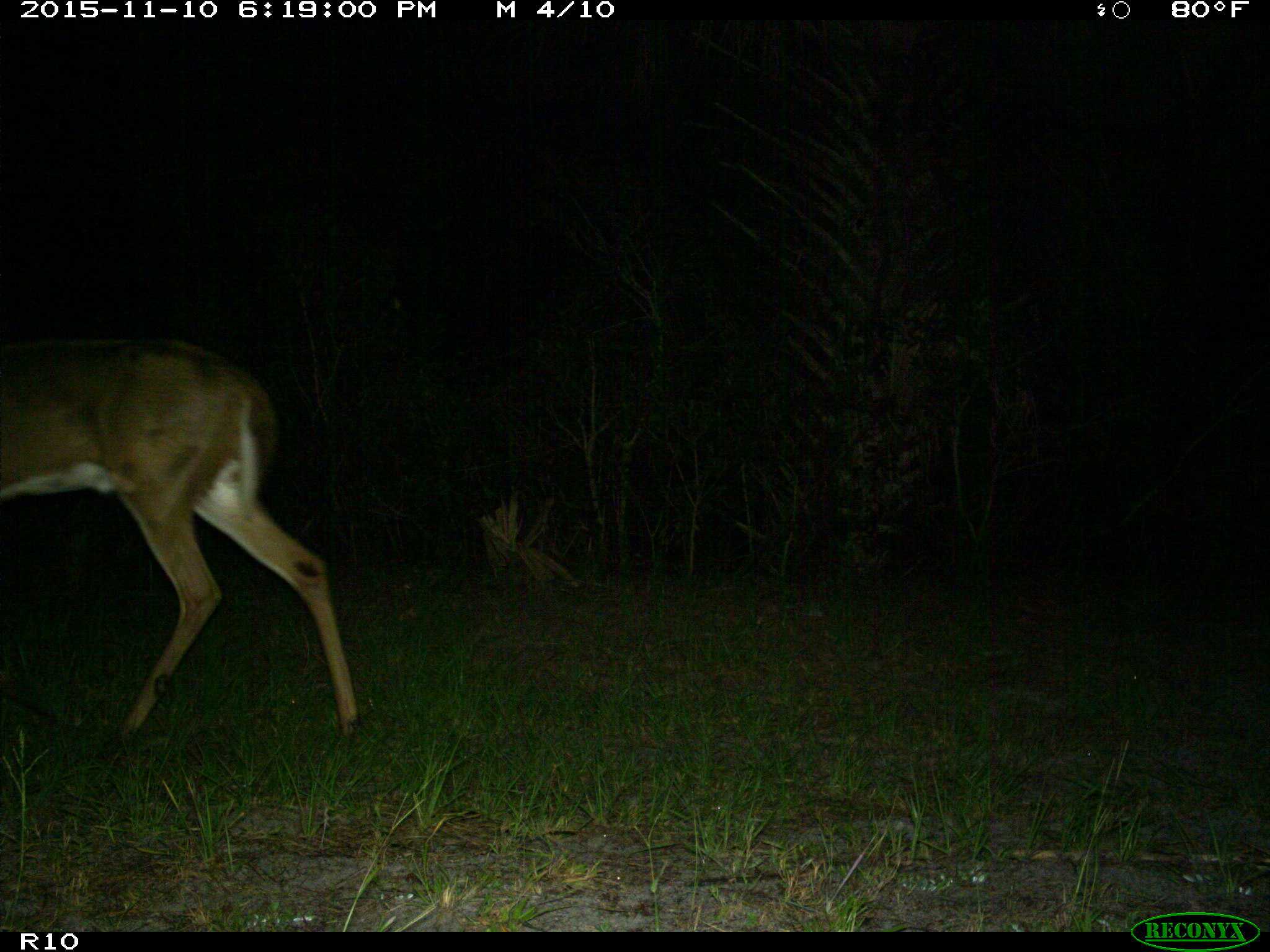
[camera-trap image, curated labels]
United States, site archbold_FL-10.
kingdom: Animalia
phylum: Chordata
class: Mammalia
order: Artiodactyla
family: Cervidae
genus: Odocoileus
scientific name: Odocoileus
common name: deer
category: unidentified deer